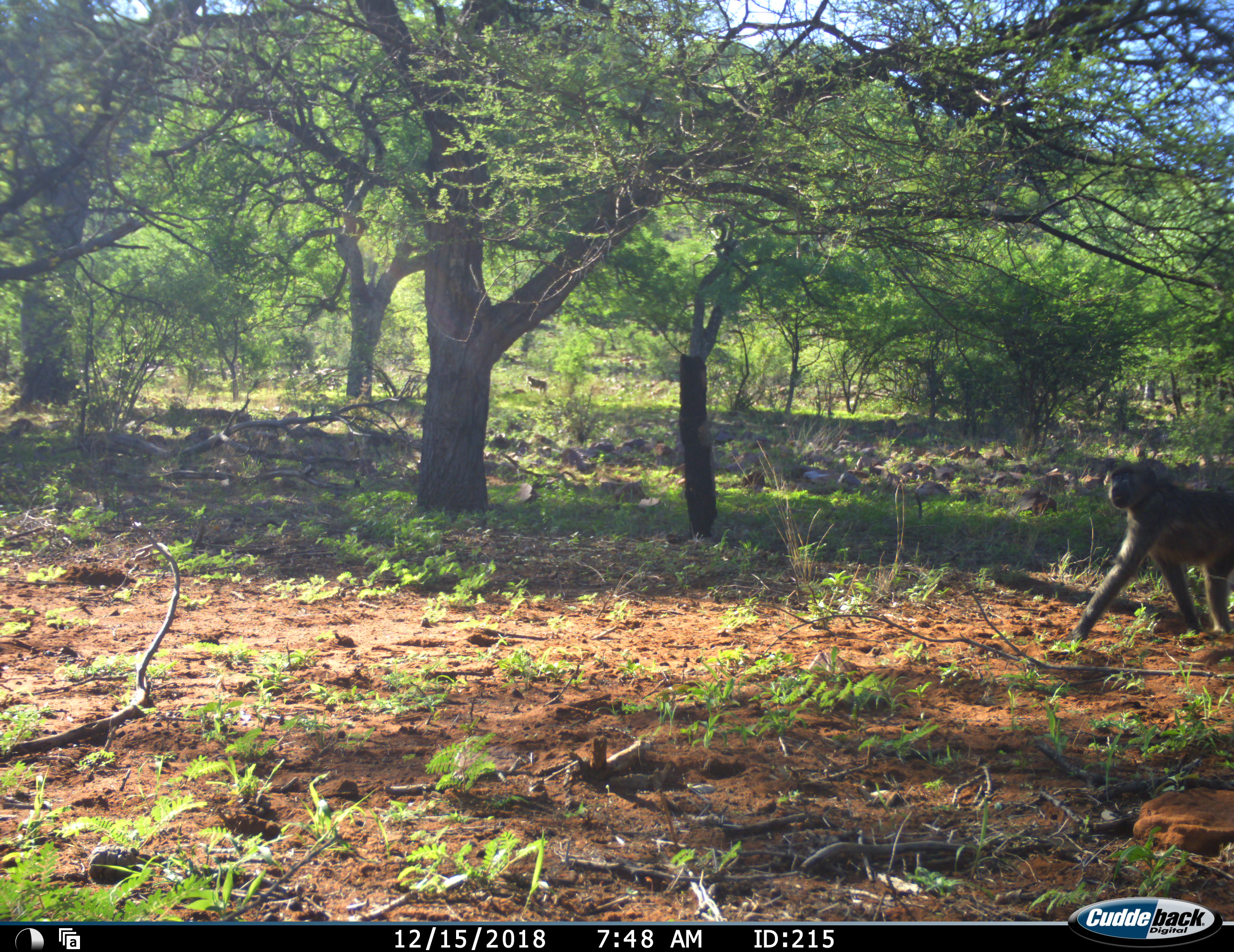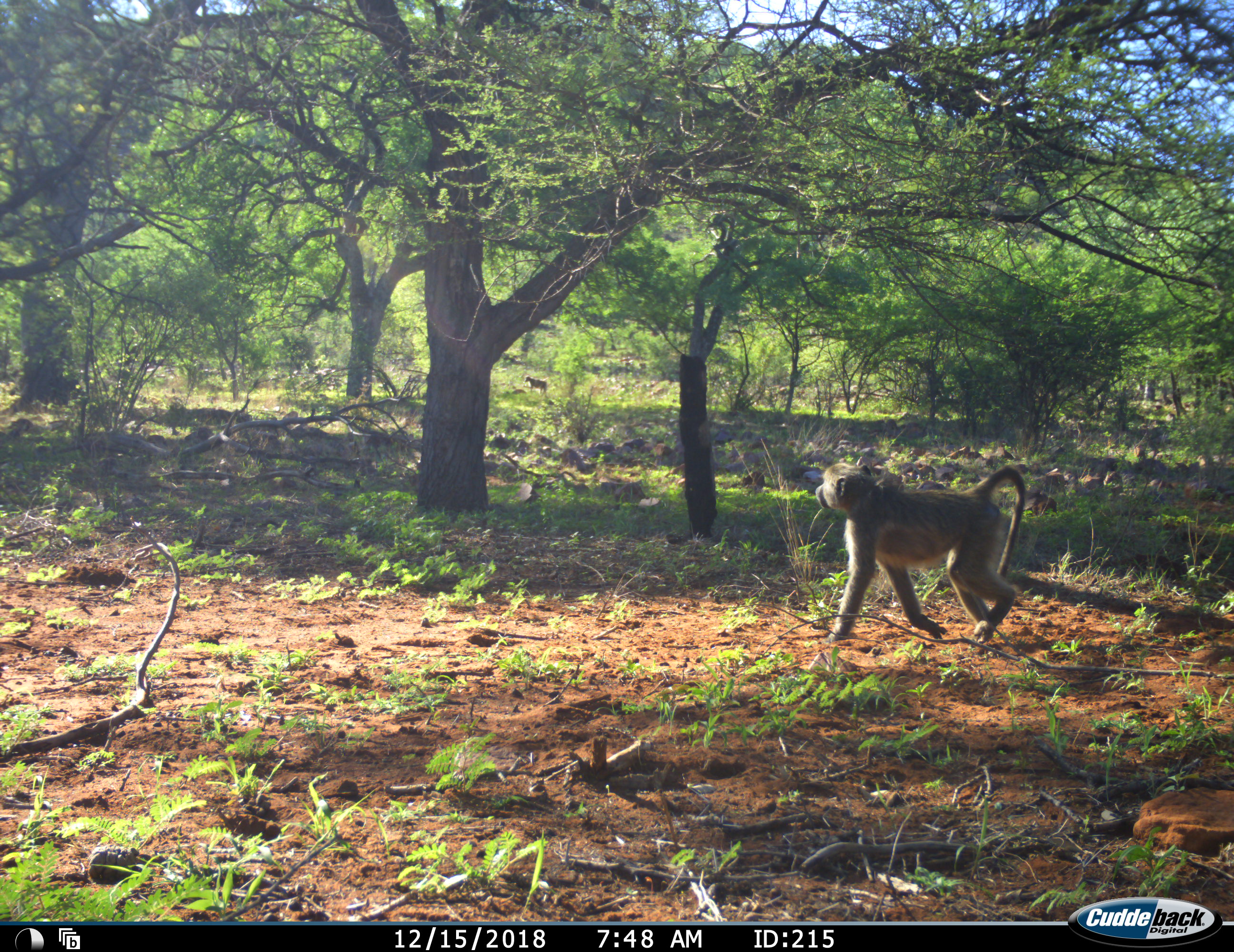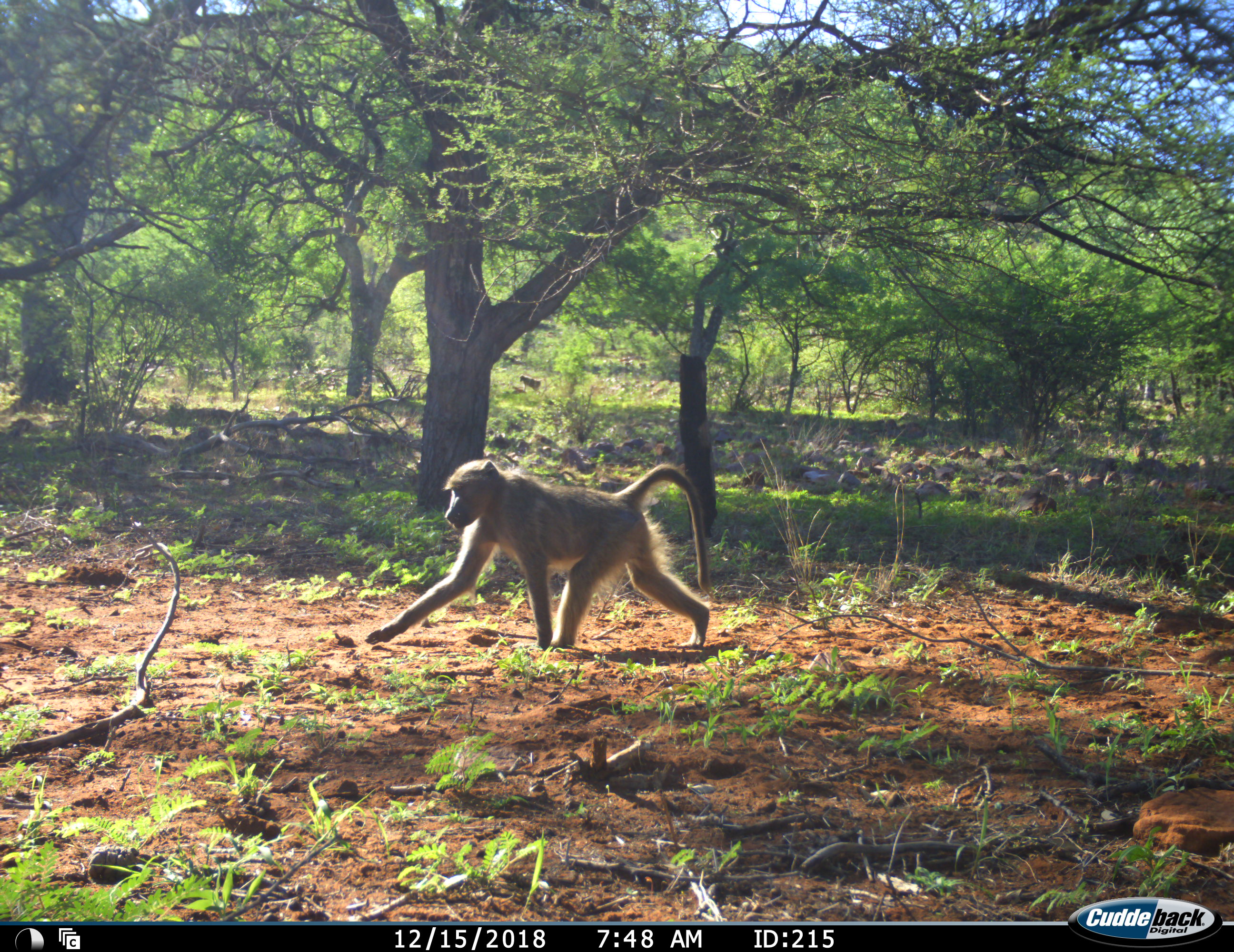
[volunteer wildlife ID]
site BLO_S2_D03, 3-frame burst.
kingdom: Animalia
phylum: Chordata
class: Mammalia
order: Primates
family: Cercopithecidae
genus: Papio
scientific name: Papio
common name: baboon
Baboon (Papio), count 1. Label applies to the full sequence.